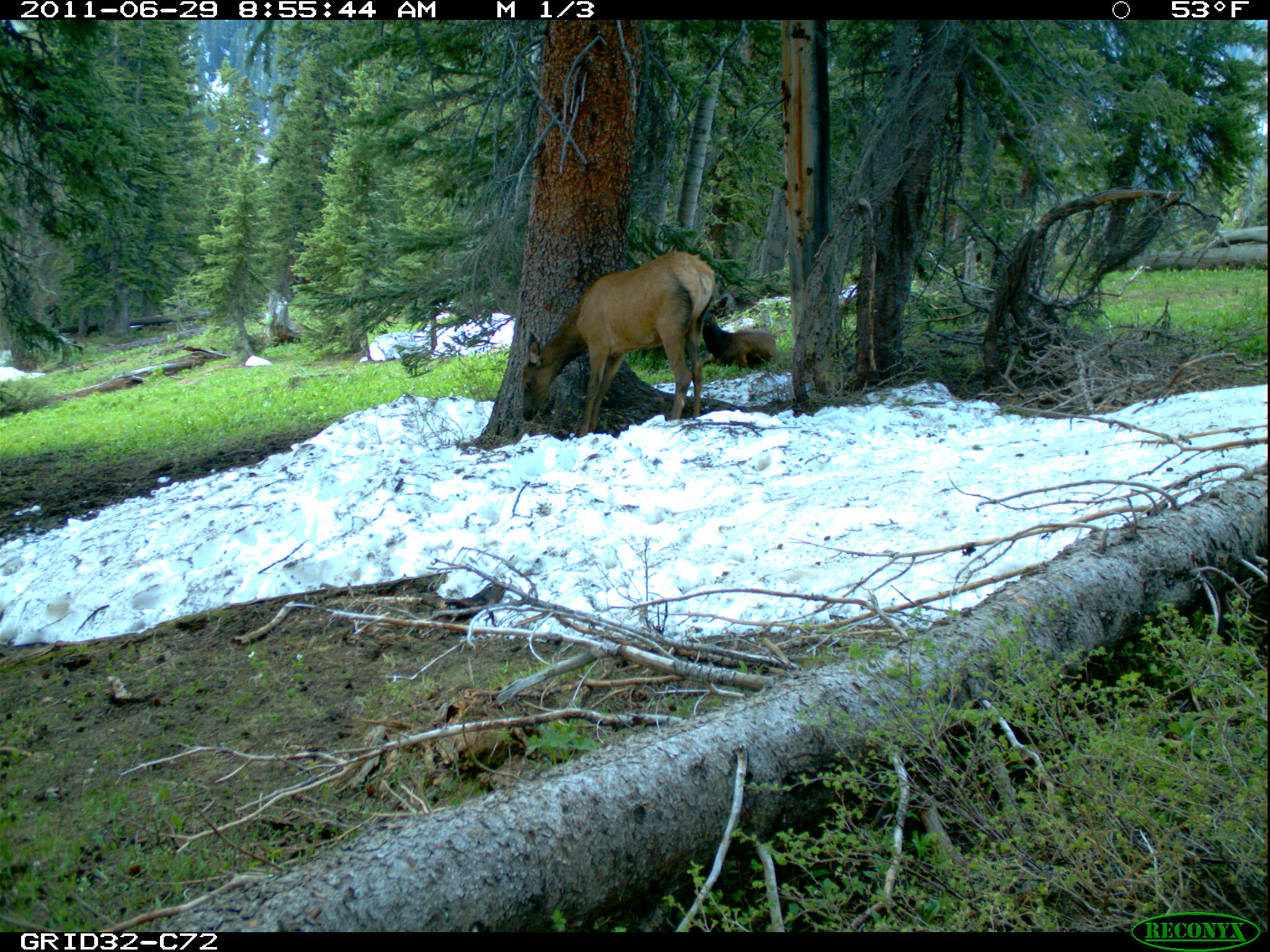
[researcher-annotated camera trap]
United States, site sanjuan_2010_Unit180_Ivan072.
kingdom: Animalia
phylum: Chordata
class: Mammalia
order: Artiodactyla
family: Cervidae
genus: Cervus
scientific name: Cervus elaphus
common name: red deer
Cervus elaphus (red deer).